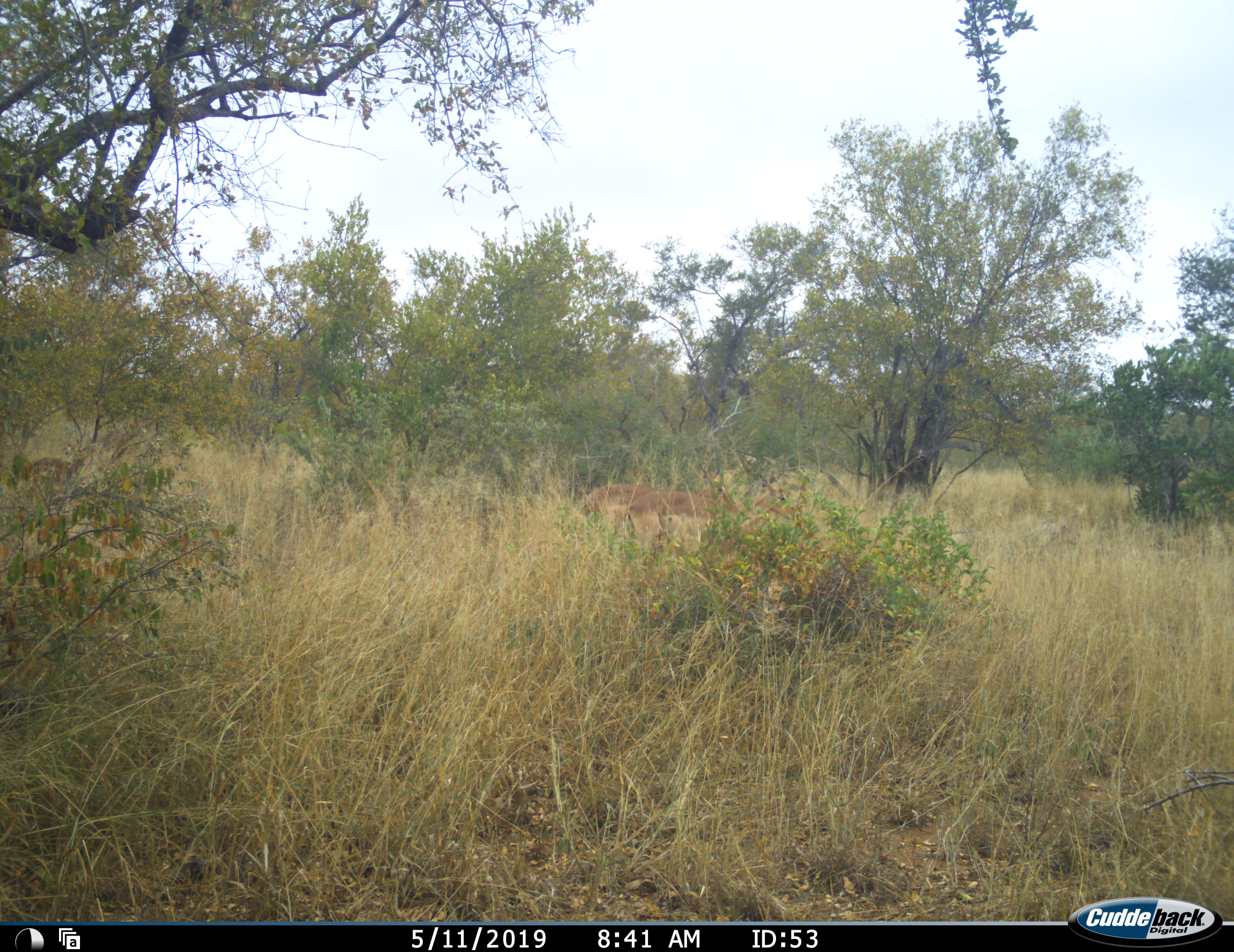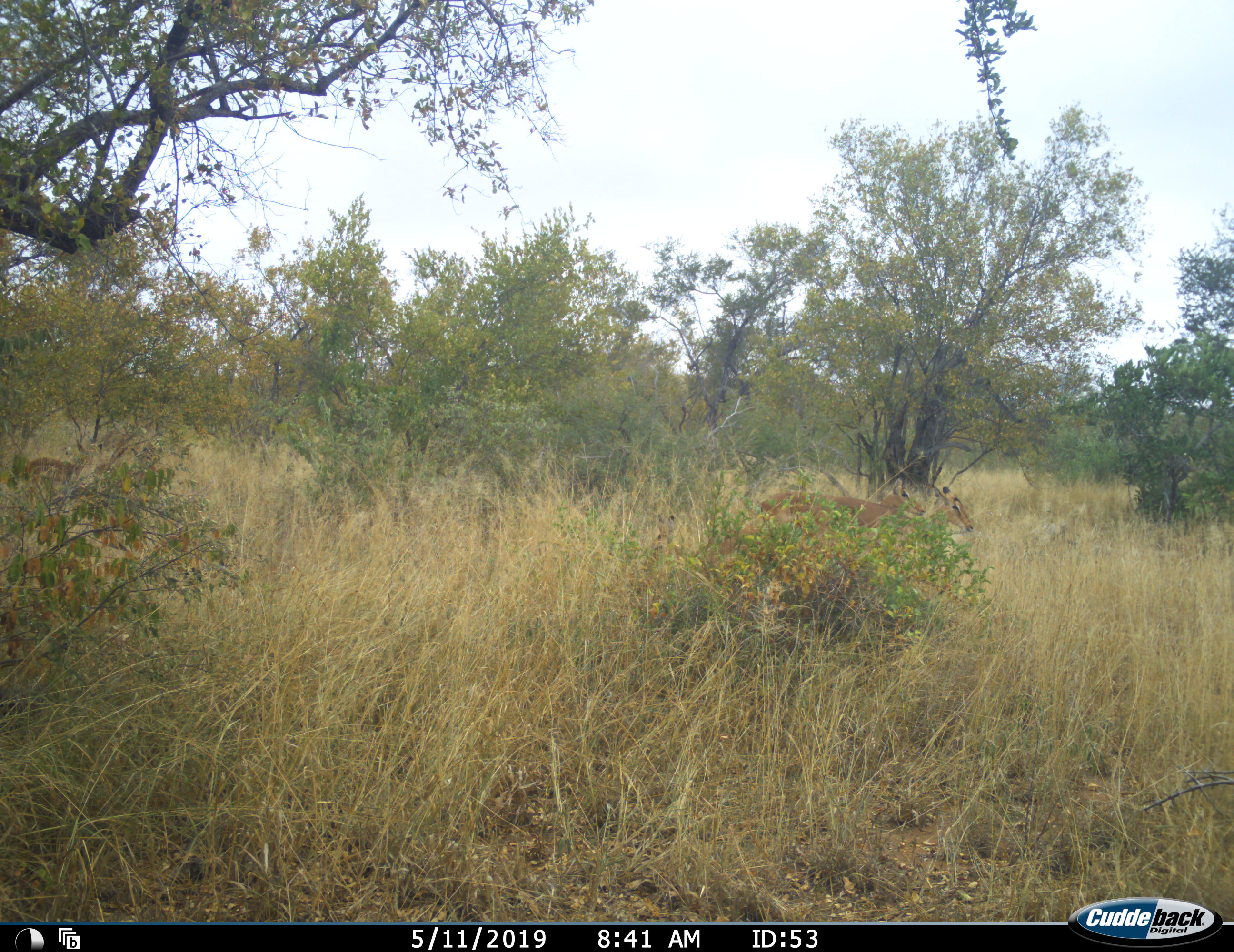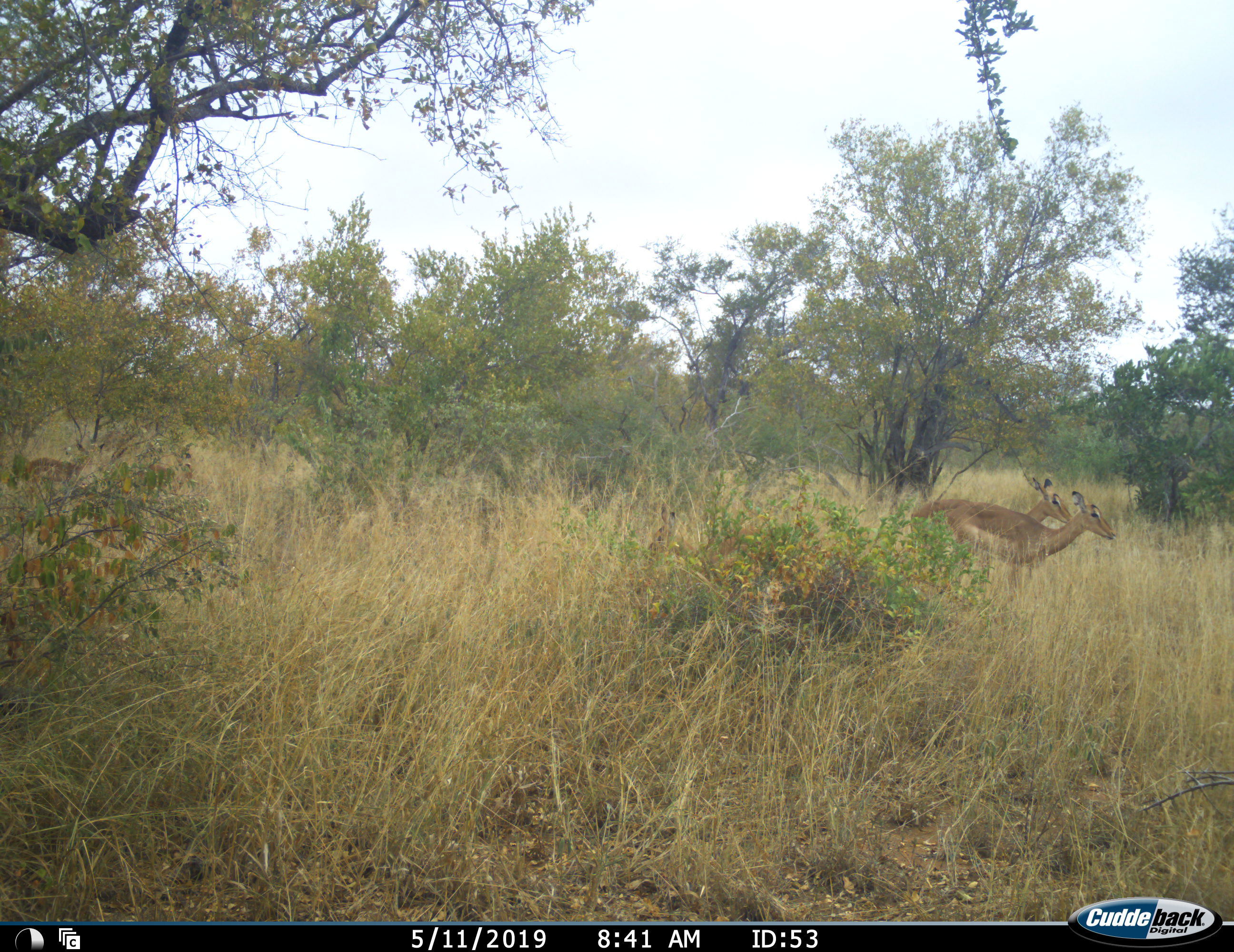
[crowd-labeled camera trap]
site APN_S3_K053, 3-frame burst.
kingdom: Animalia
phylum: Chordata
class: Mammalia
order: Artiodactyla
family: Bovidae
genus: Aepyceros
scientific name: Aepyceros melampus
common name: impala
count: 3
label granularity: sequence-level